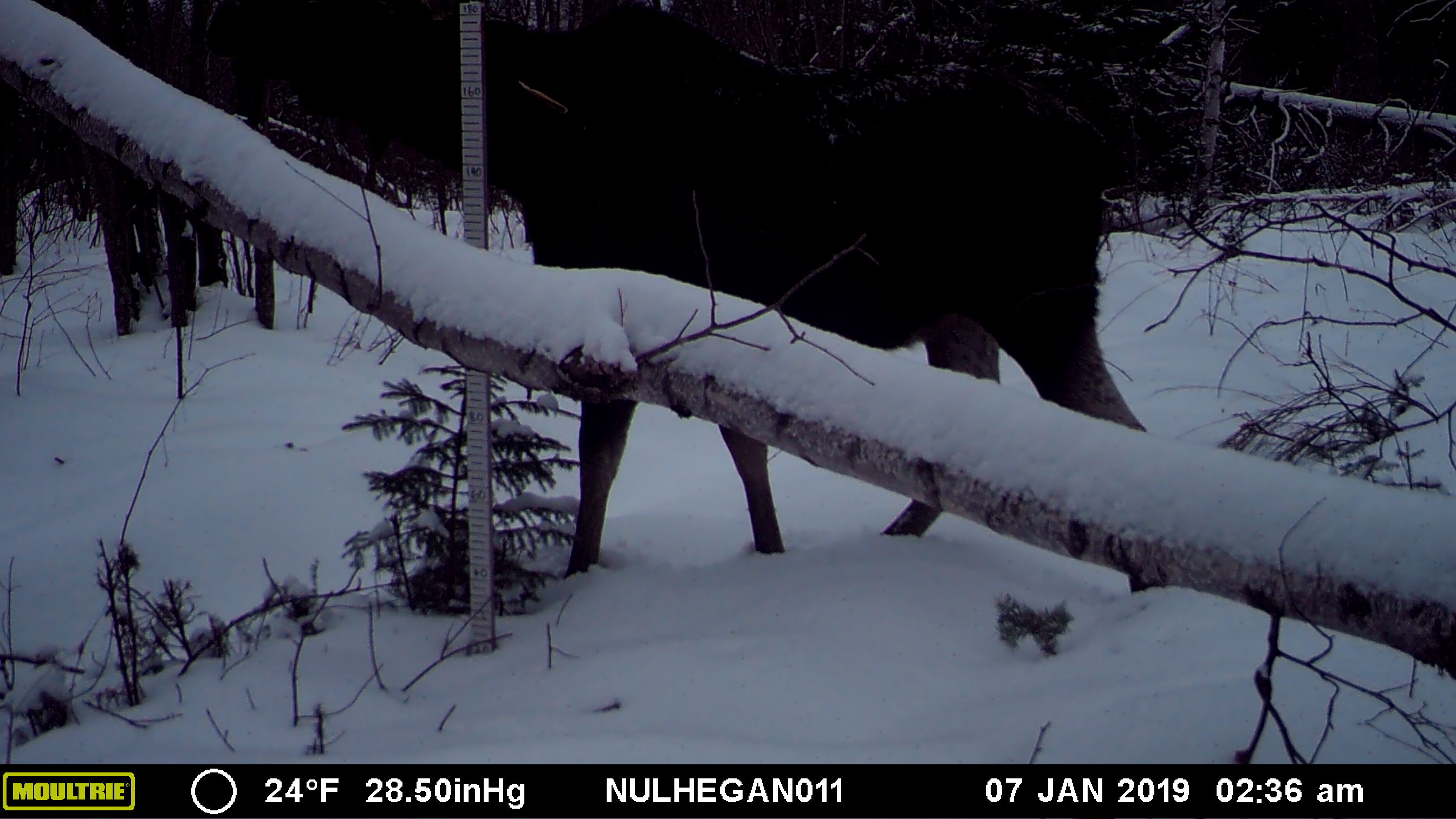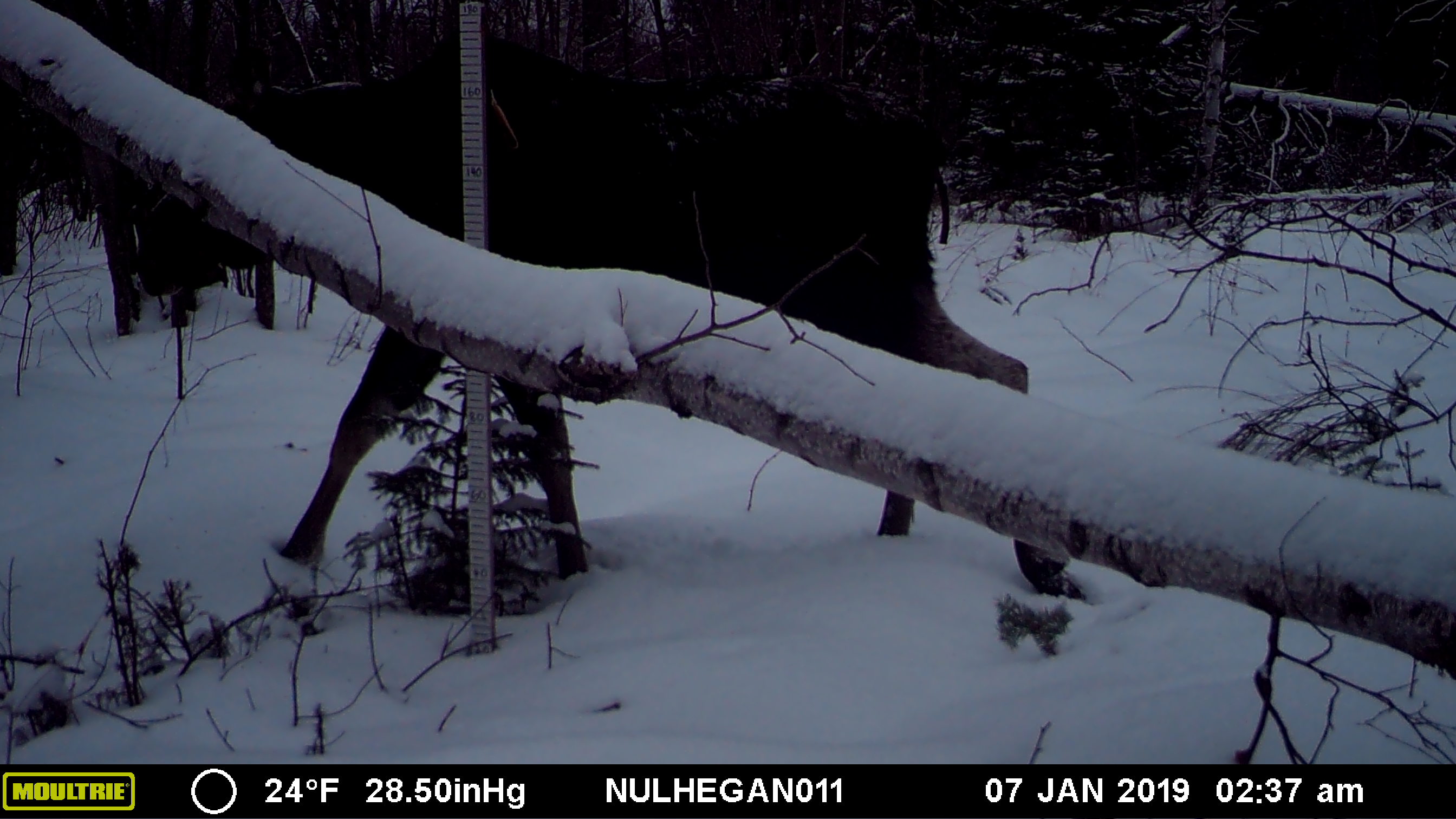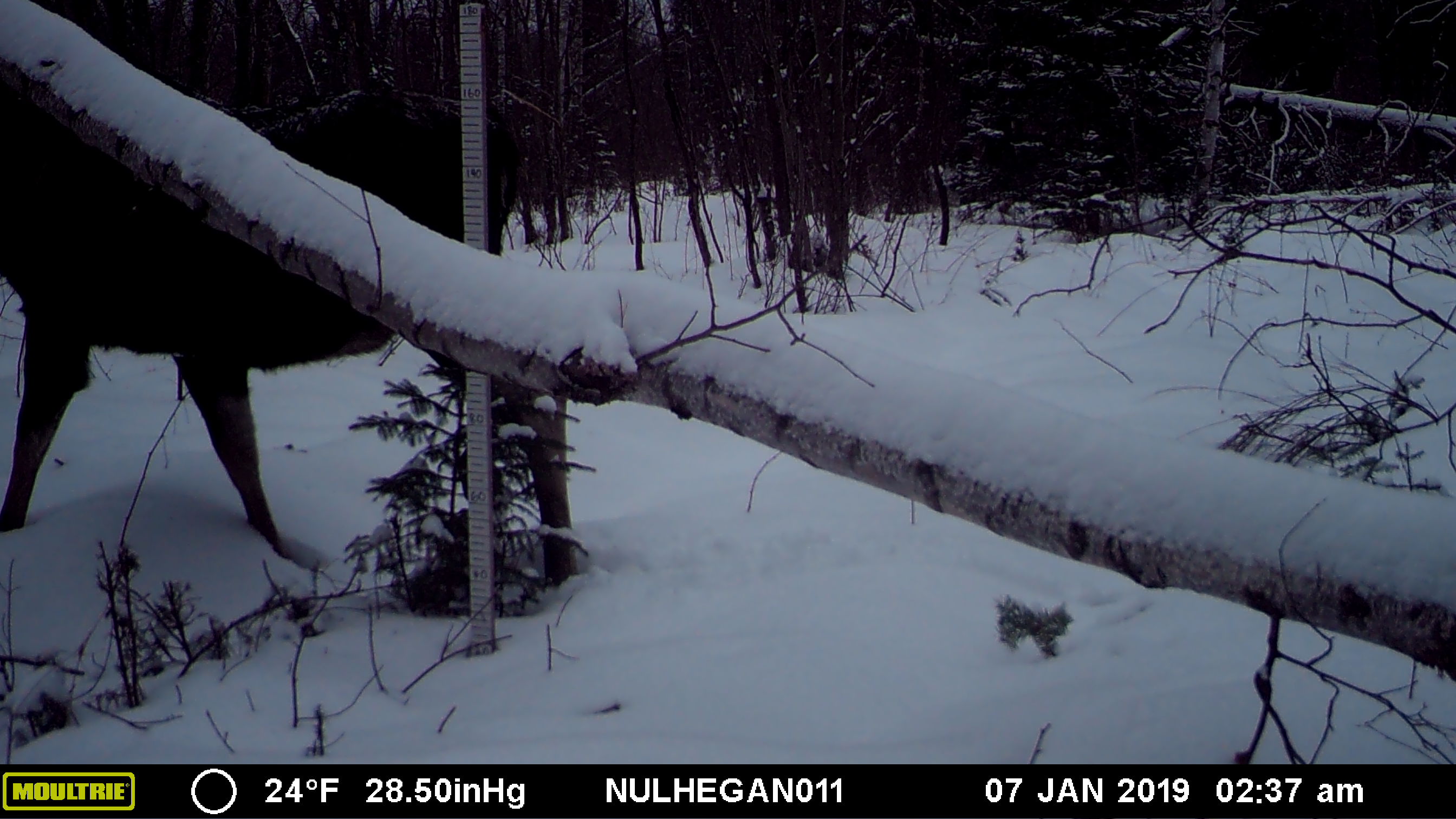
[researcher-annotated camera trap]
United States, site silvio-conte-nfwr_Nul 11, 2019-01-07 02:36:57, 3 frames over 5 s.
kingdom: Animalia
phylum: Chordata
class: Mammalia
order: Artiodactyla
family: Cervidae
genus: Alces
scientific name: Alces alces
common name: moose